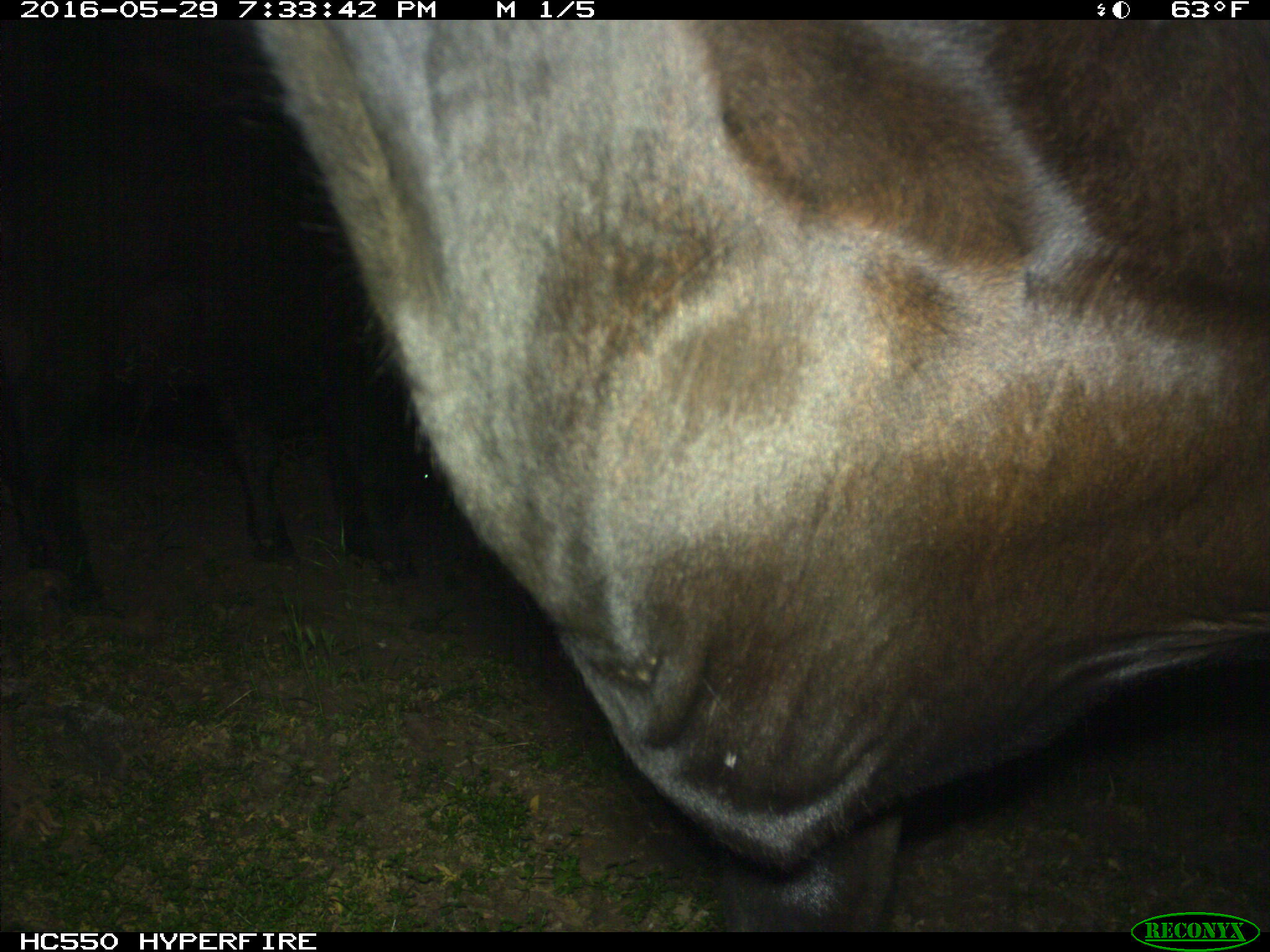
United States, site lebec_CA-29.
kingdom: Animalia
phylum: Chordata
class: Mammalia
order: Artiodactyla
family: Bovidae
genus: Bos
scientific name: Bos taurus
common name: domestic cow